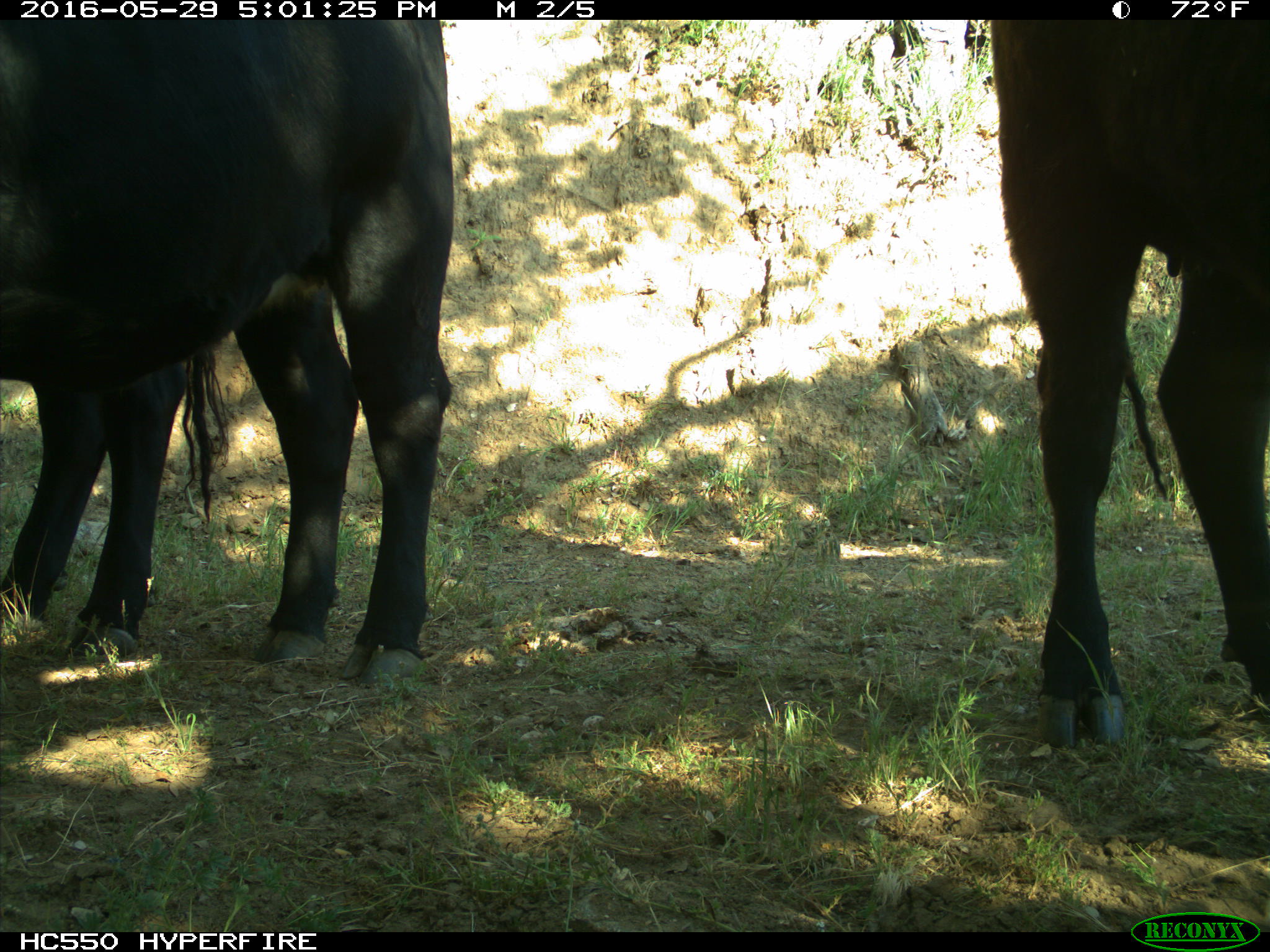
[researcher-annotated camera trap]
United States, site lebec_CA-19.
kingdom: Animalia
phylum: Chordata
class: Mammalia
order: Artiodactyla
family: Bovidae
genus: Bos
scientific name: Bos taurus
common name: domestic cow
Bos taurus (domestic cow).